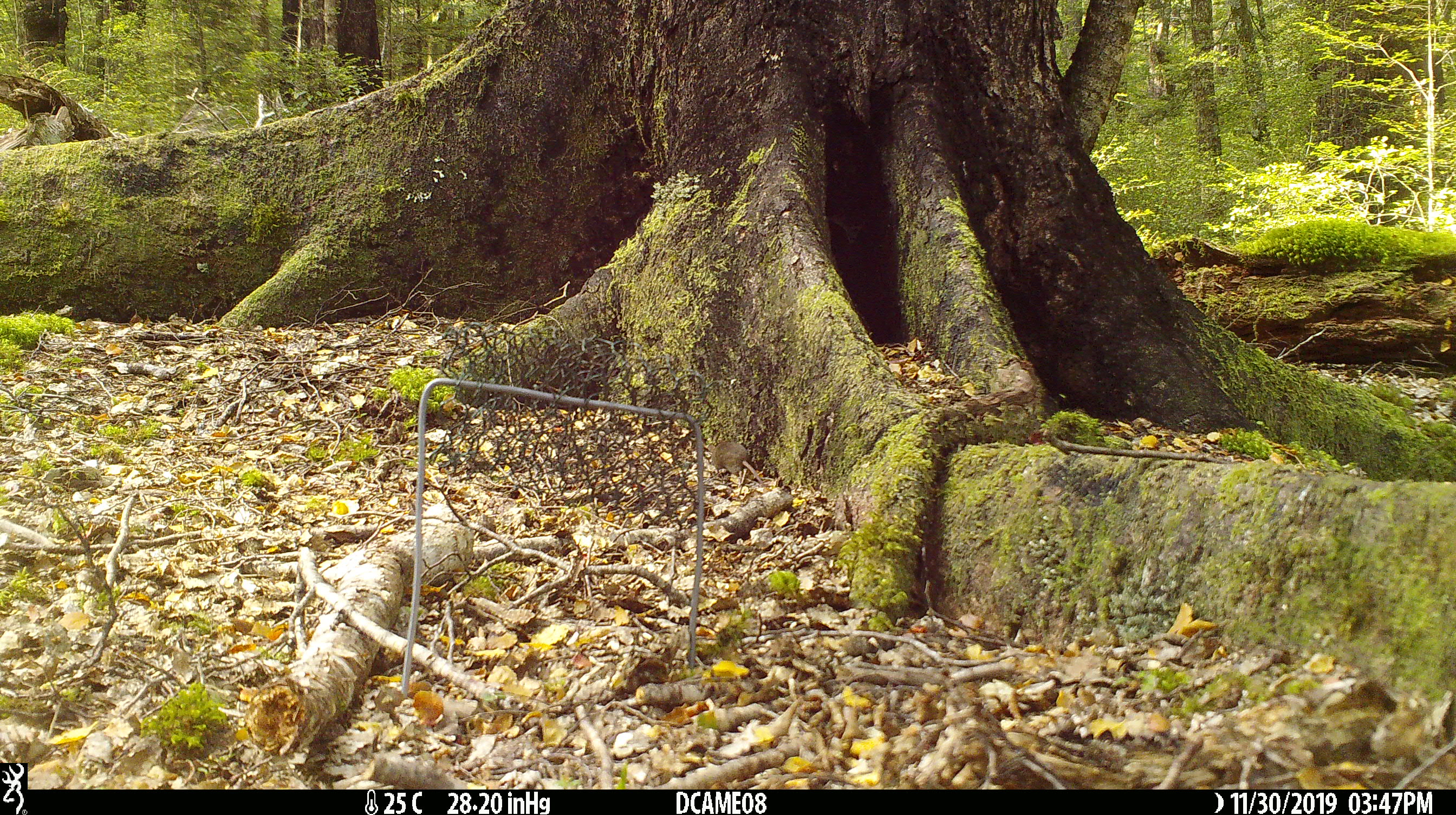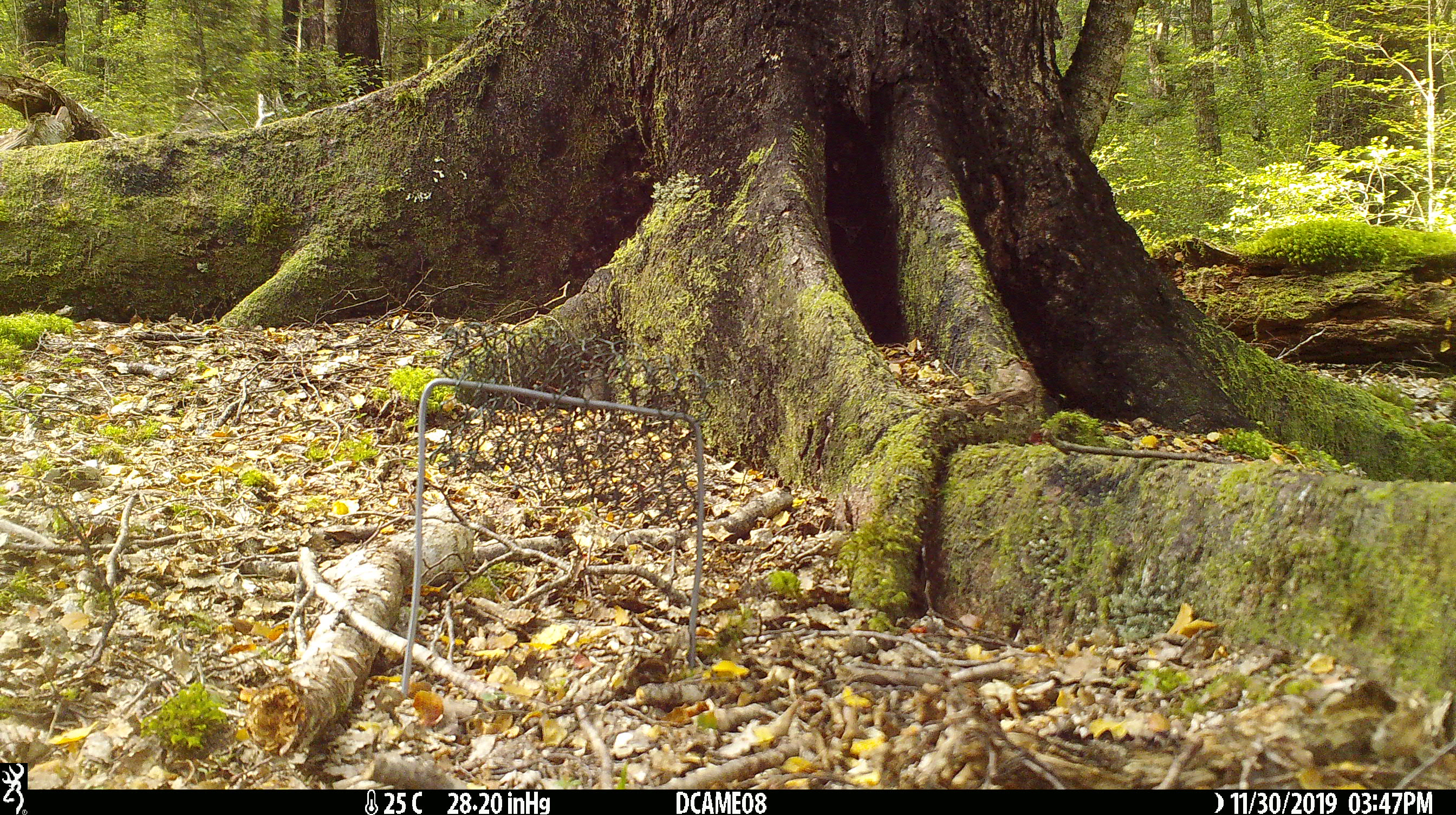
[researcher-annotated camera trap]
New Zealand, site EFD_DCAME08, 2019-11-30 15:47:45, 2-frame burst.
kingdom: Animalia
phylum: Chordata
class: Mammalia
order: Rodentia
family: Muridae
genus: Mus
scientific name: Mus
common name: mouse